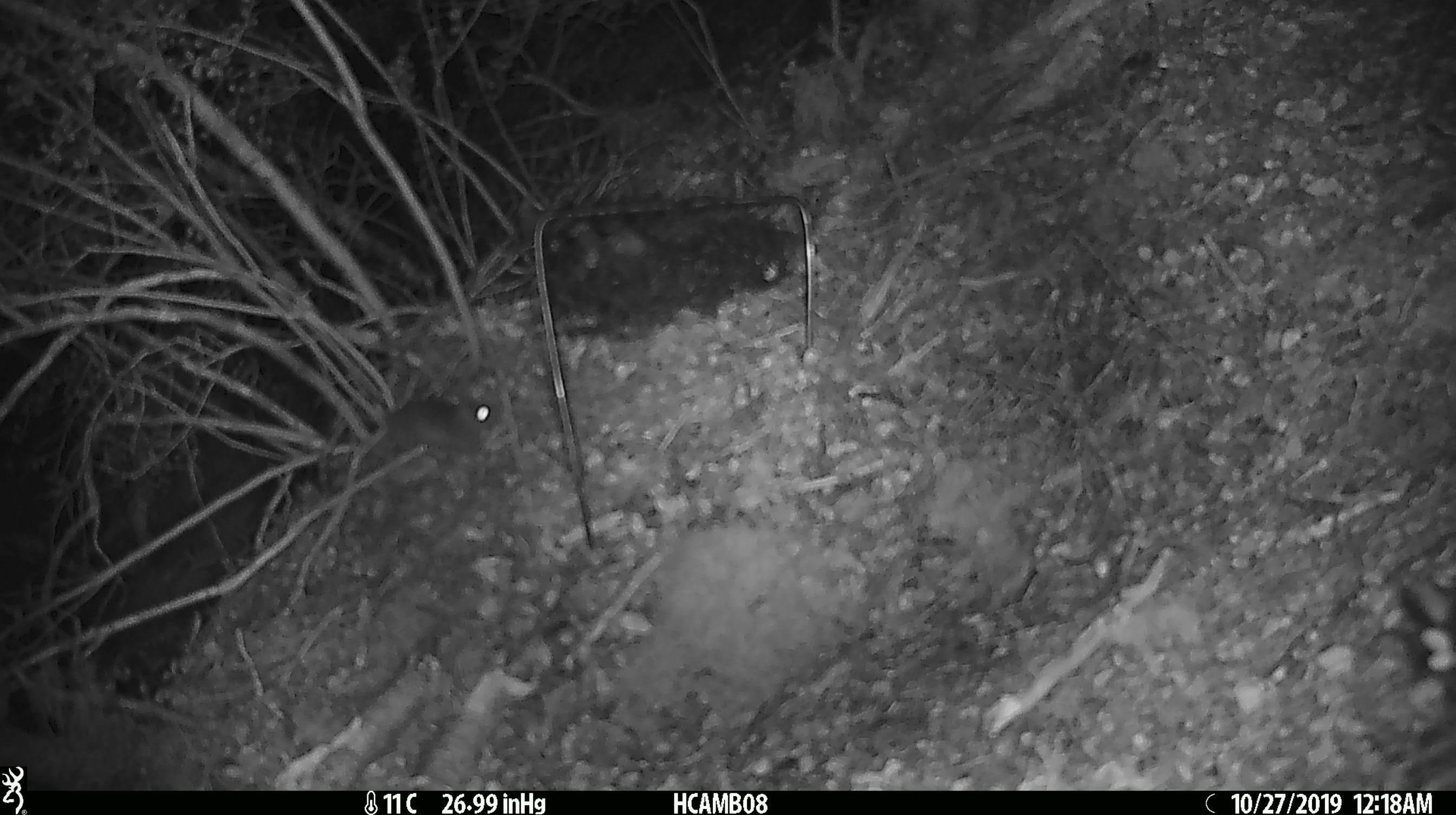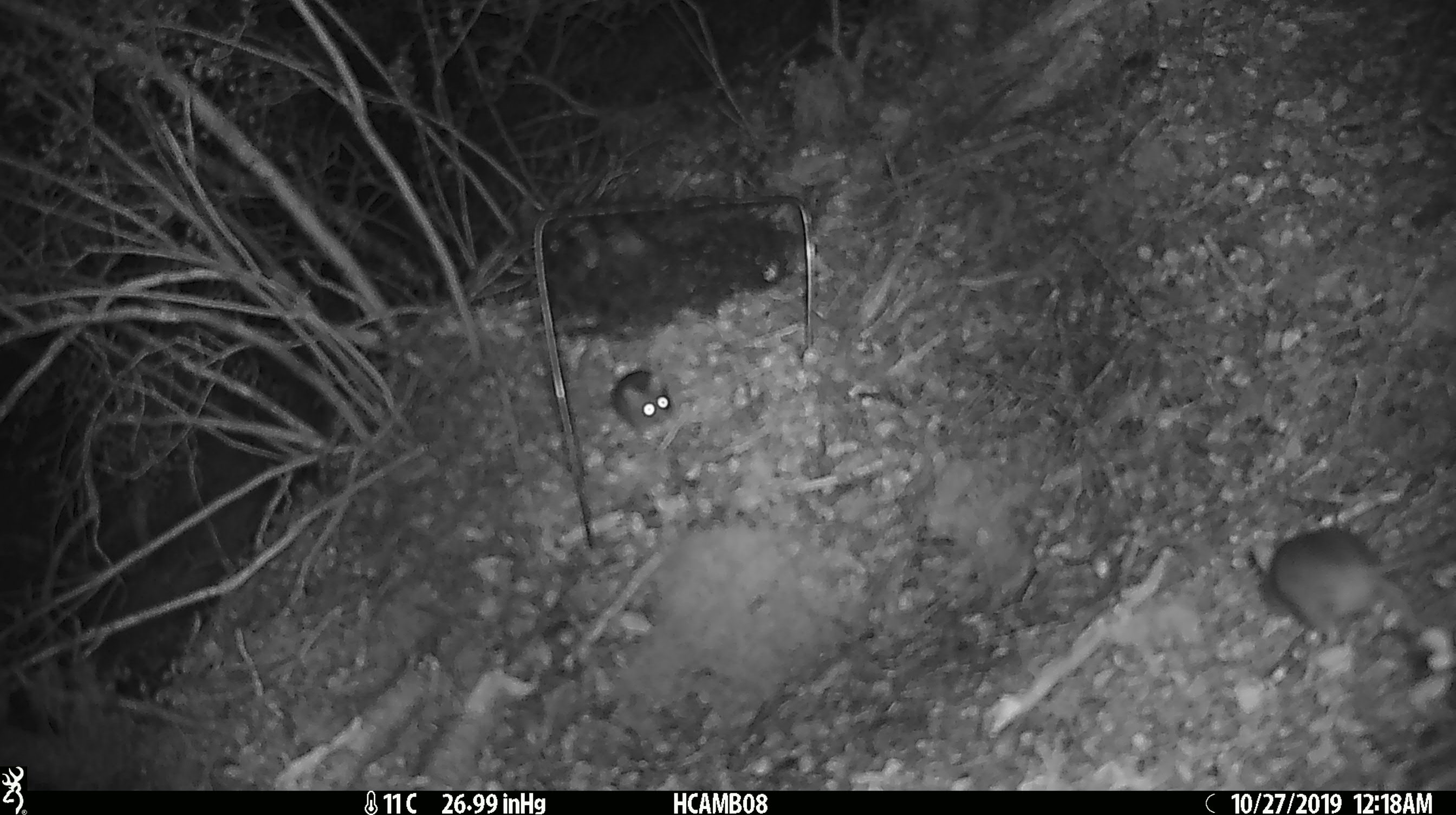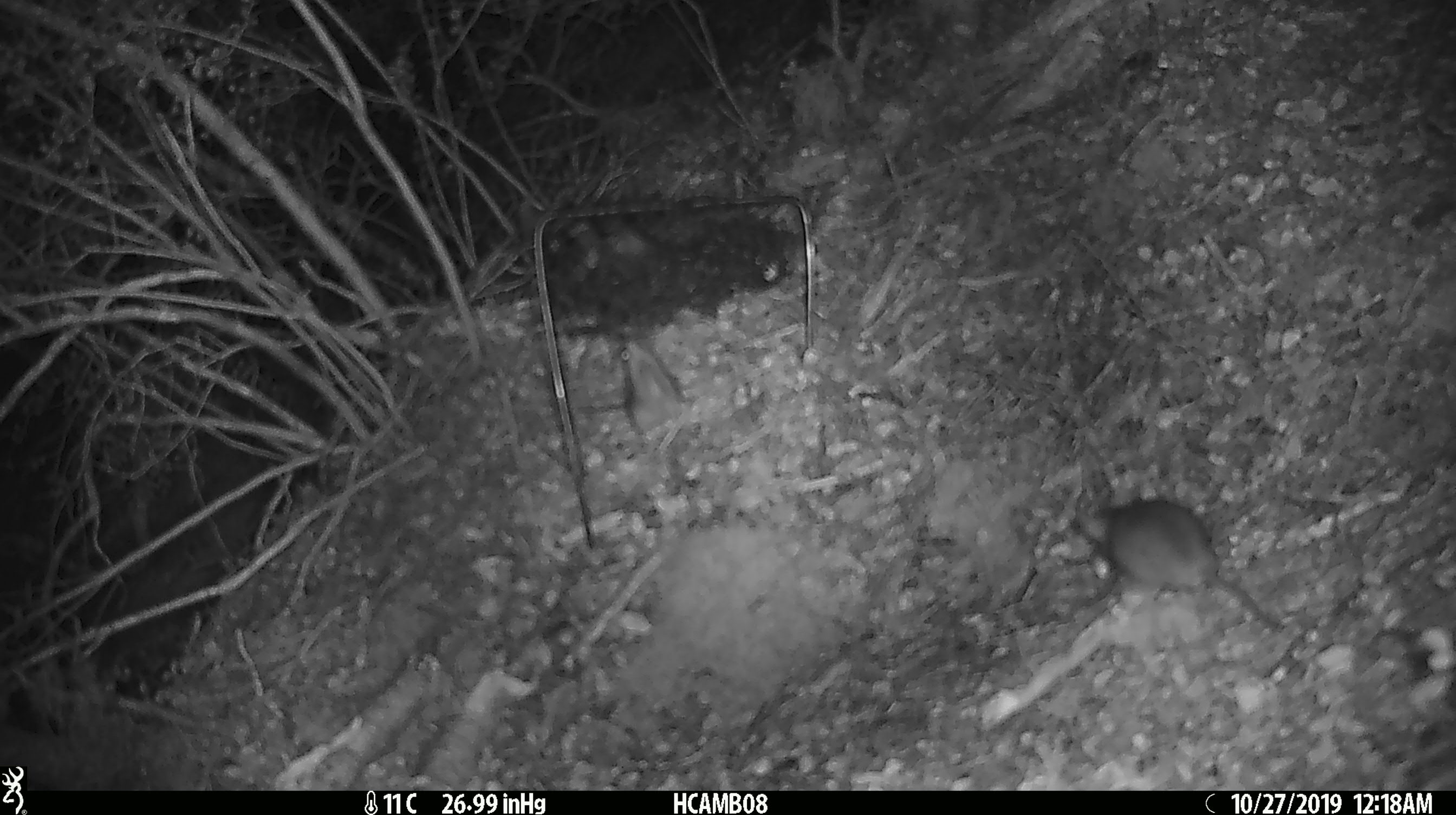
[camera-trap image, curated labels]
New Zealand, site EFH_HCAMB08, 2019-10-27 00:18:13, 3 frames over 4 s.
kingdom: Animalia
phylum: Chordata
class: Mammalia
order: Rodentia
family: Muridae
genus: Mus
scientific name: Mus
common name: mouse